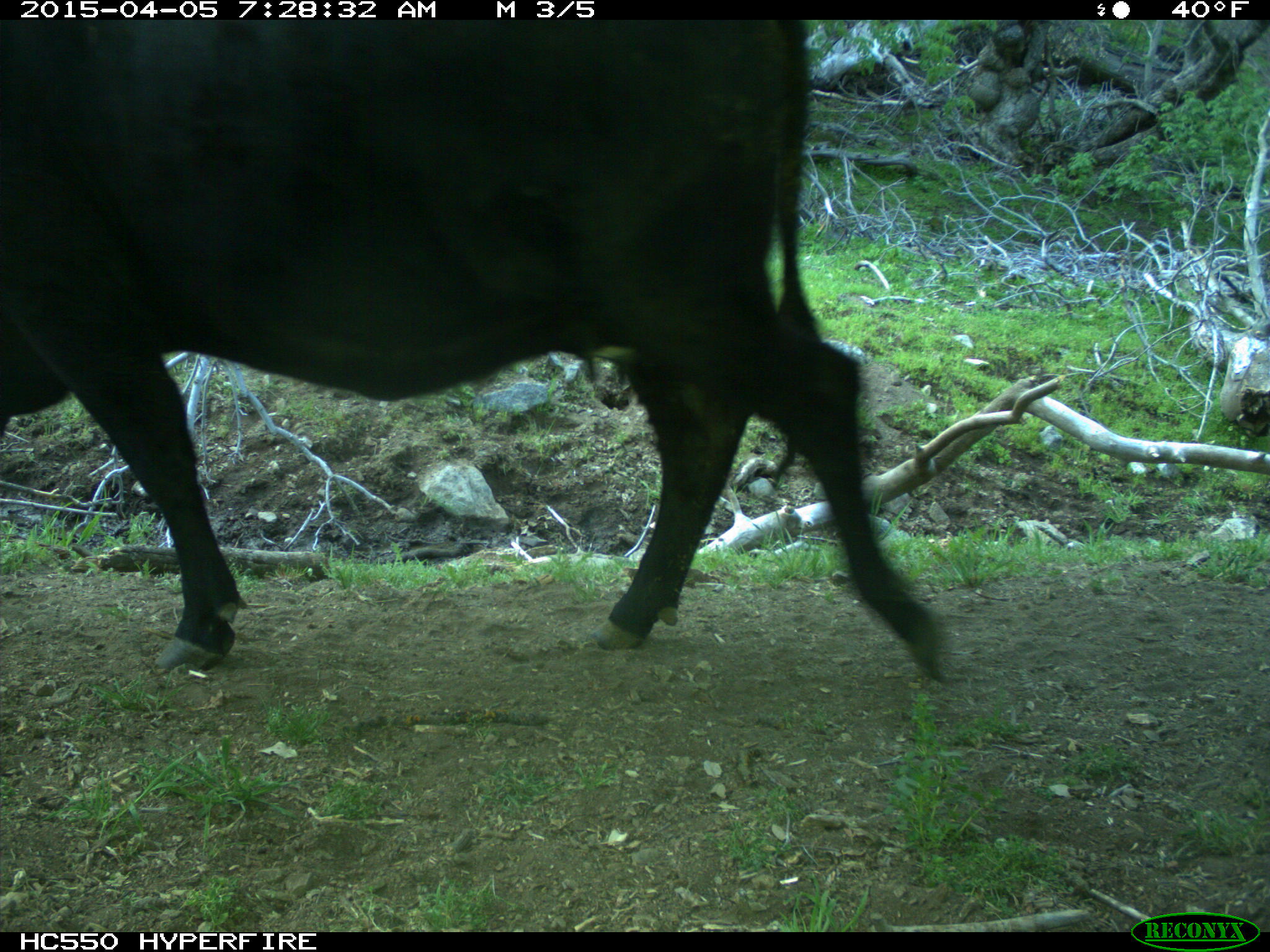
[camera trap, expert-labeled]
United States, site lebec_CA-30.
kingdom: Animalia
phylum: Chordata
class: Mammalia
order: Artiodactyla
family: Bovidae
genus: Bos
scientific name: Bos taurus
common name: domestic cow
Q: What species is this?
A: Bos taurus (domestic cow).